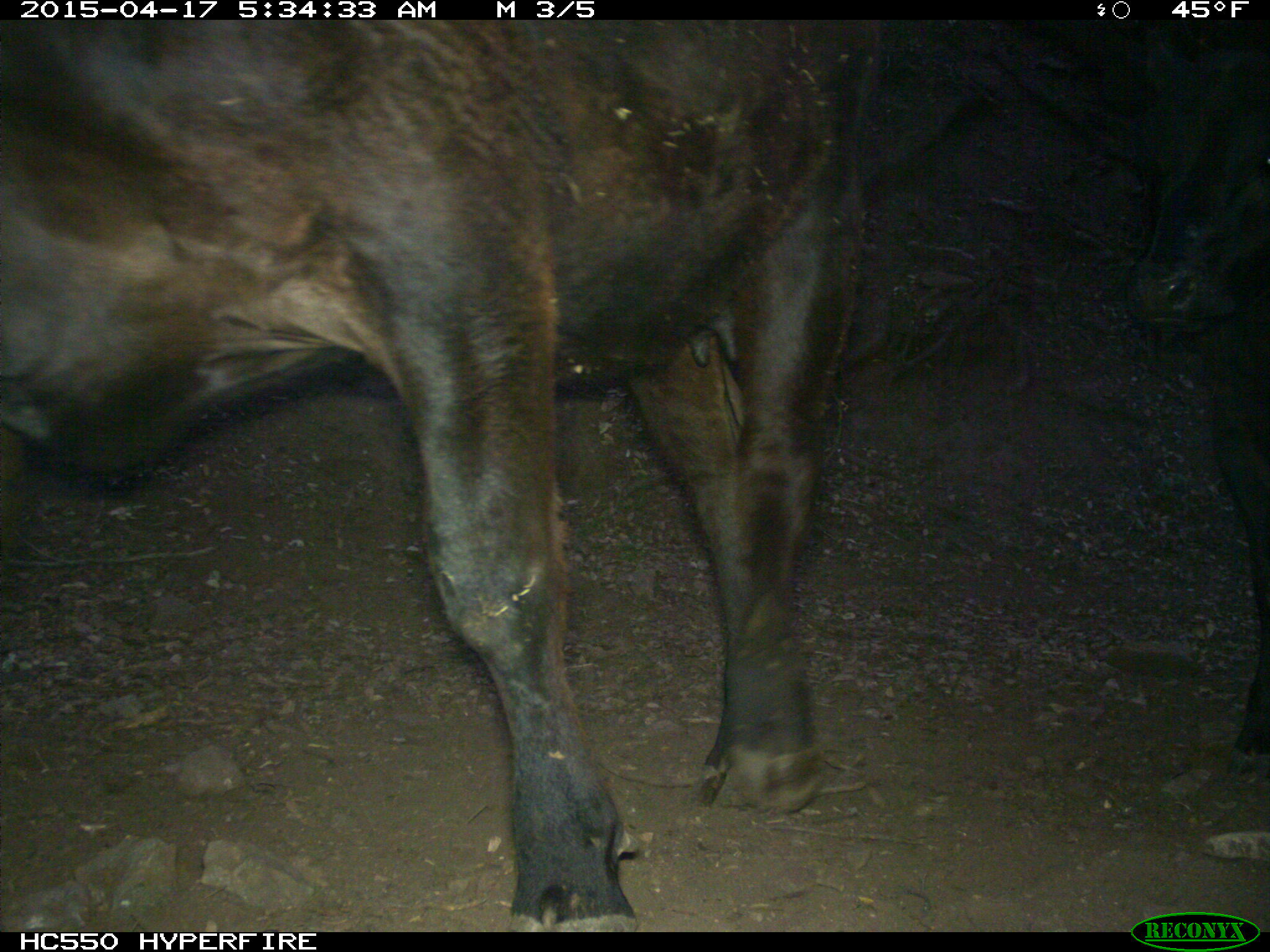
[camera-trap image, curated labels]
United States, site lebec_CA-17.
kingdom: Animalia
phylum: Chordata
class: Mammalia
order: Artiodactyla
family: Bovidae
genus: Bos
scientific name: Bos taurus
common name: domestic cow